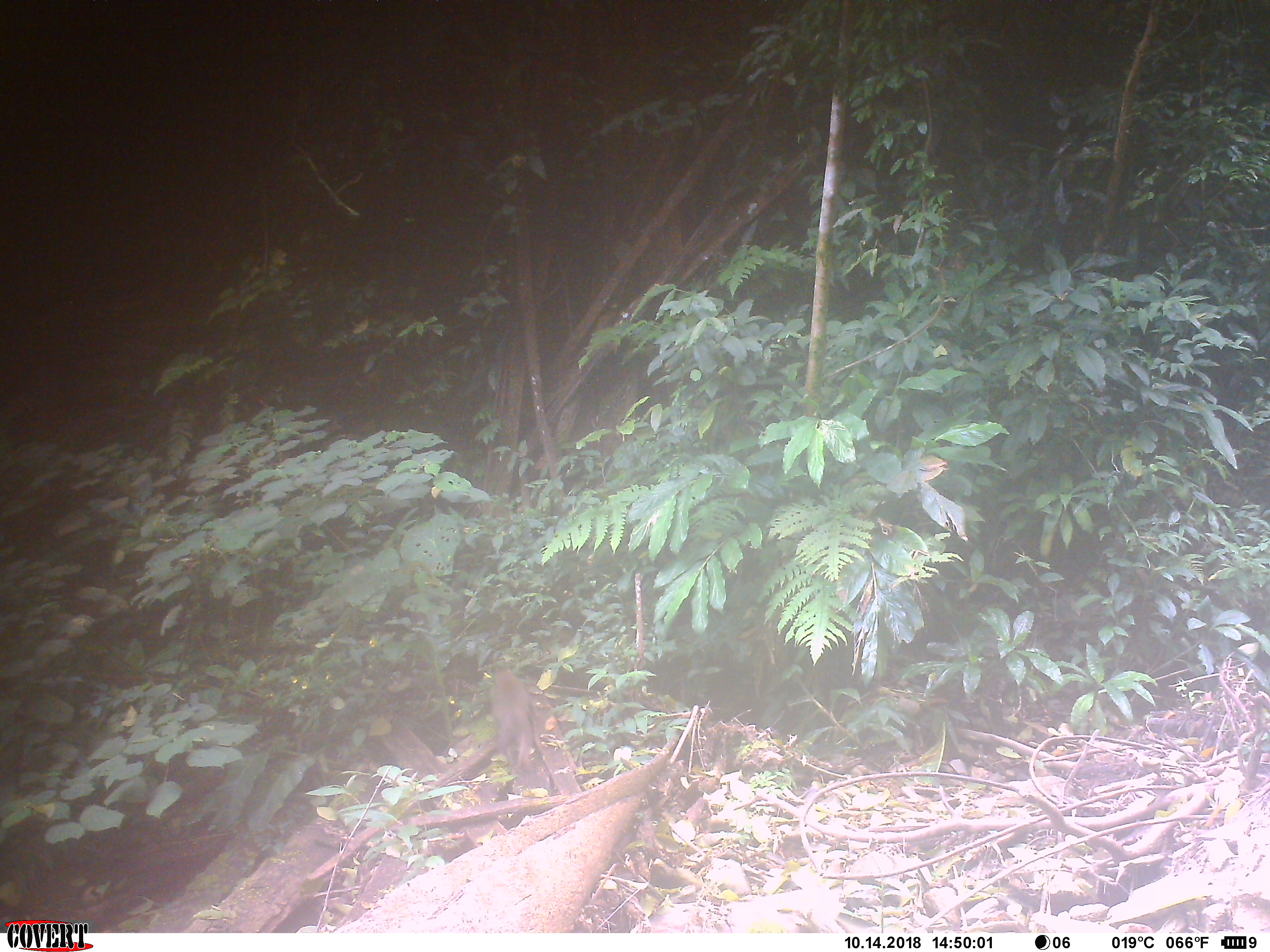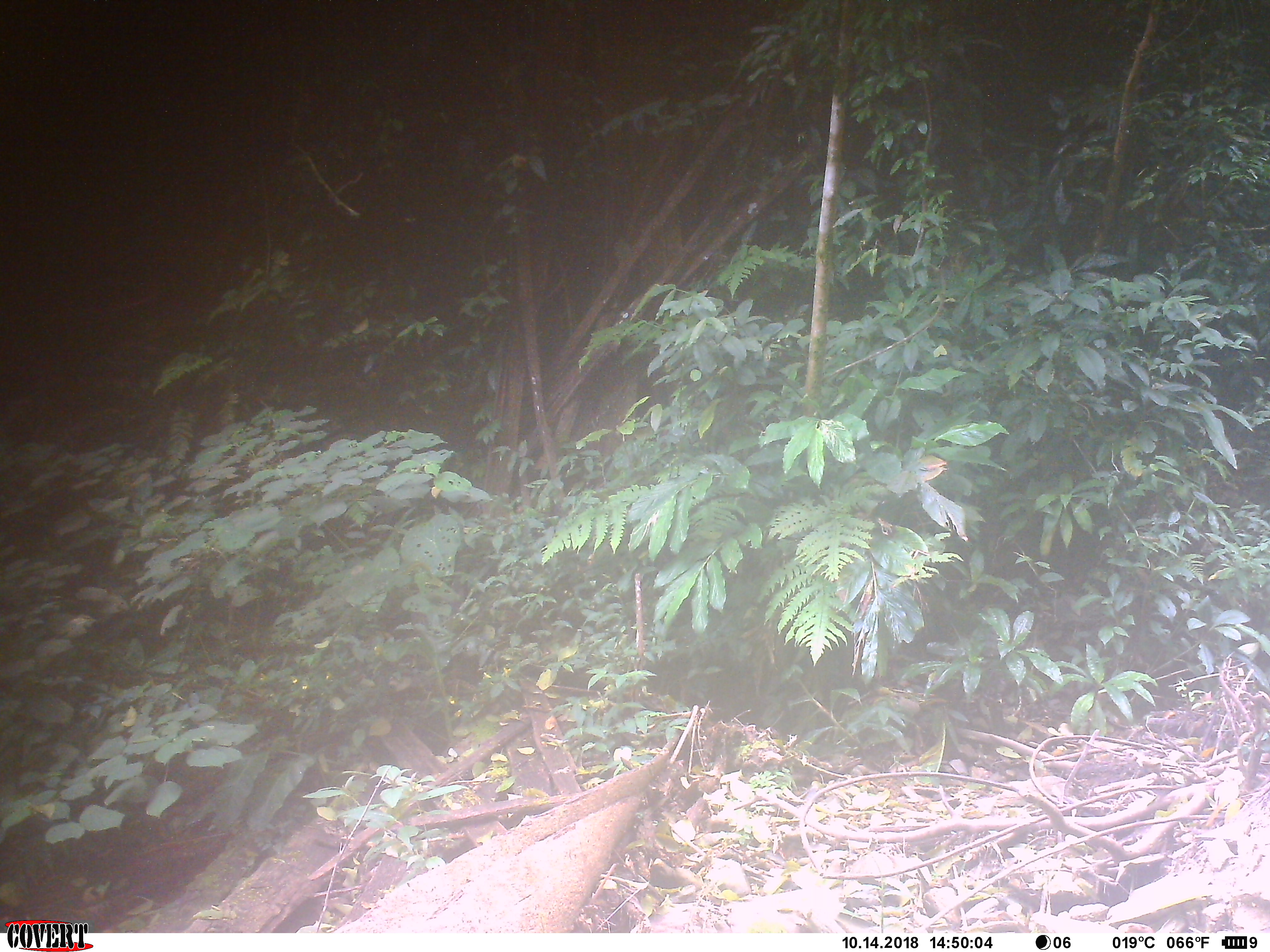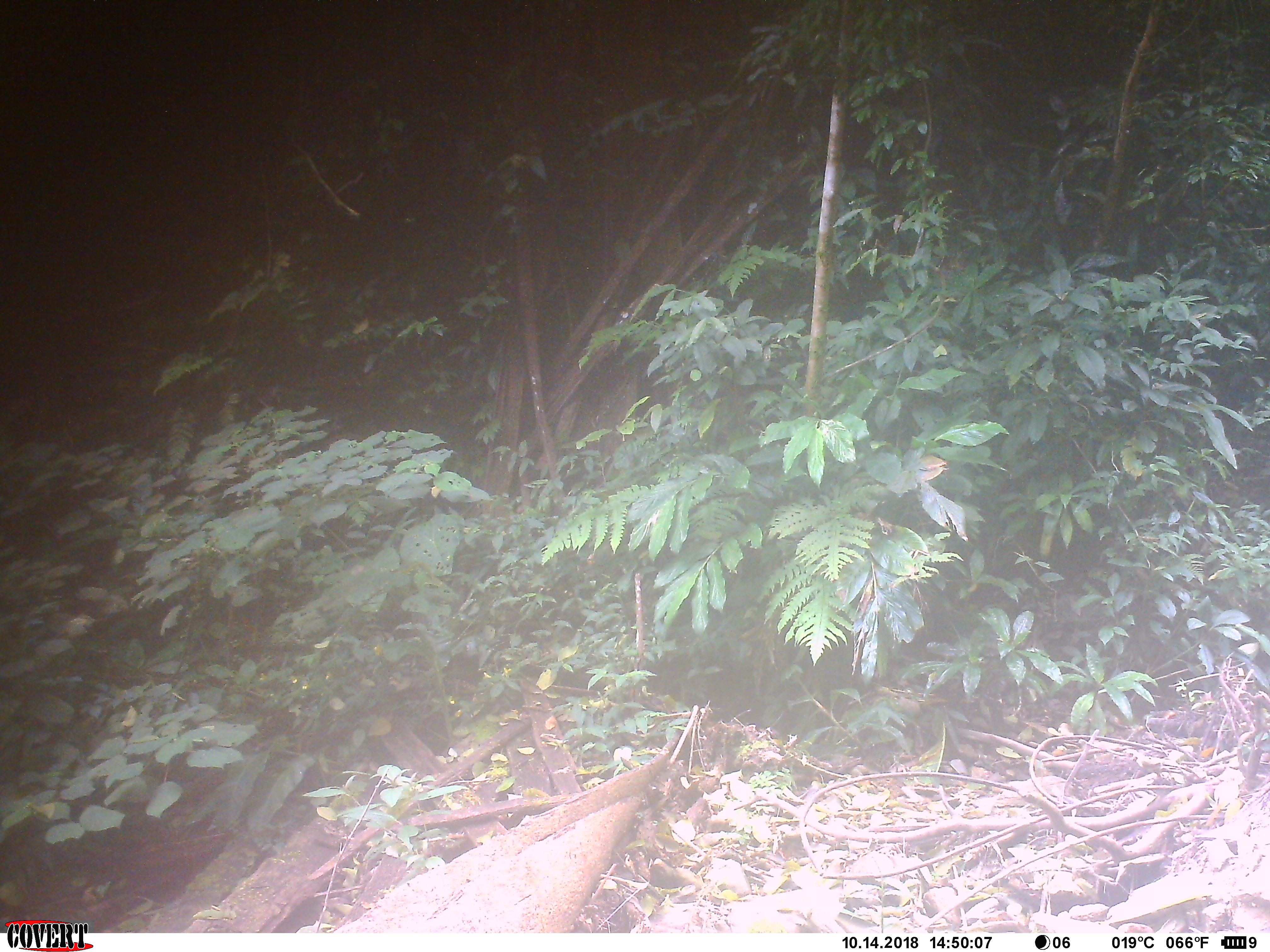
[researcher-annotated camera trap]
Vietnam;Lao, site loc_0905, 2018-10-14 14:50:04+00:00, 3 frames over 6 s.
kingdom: Animalia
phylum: Chordata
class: Mammalia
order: Primates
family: Cercopithecidae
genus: Macaca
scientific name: Macaca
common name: macaque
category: macaque not stump tailed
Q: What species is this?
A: Macaque not stump tailed (macaque) (Macaca).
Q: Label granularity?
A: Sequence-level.